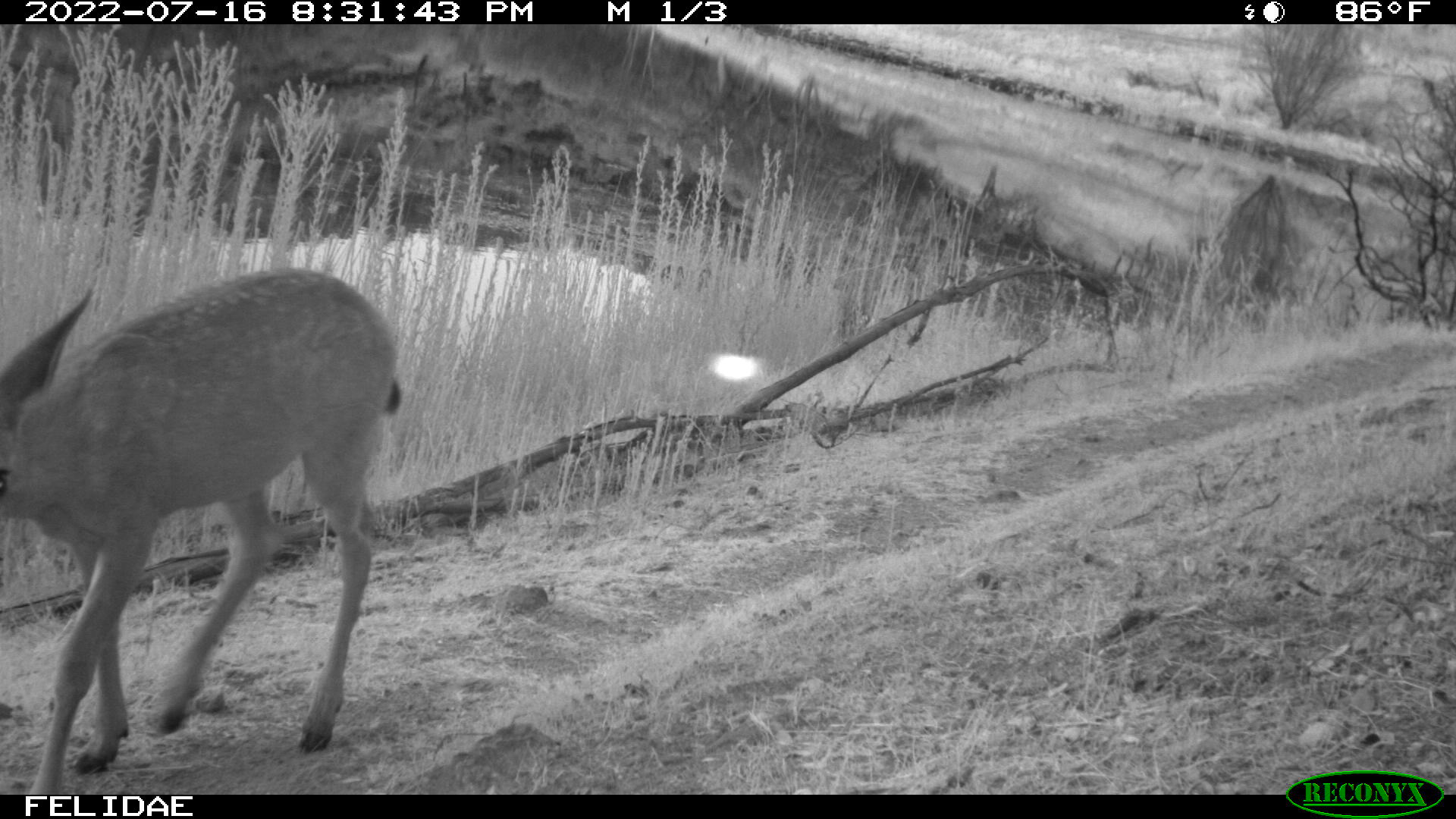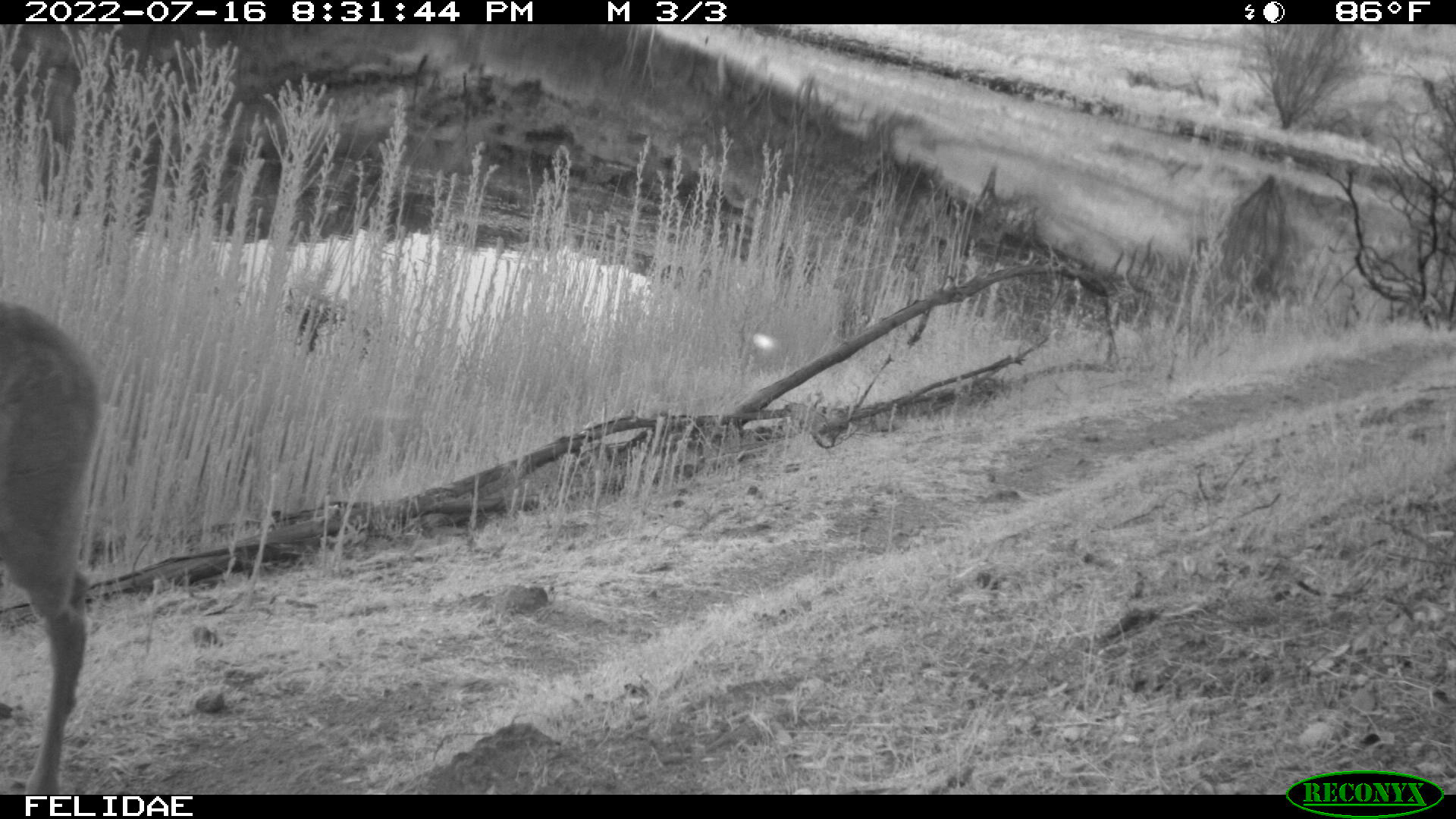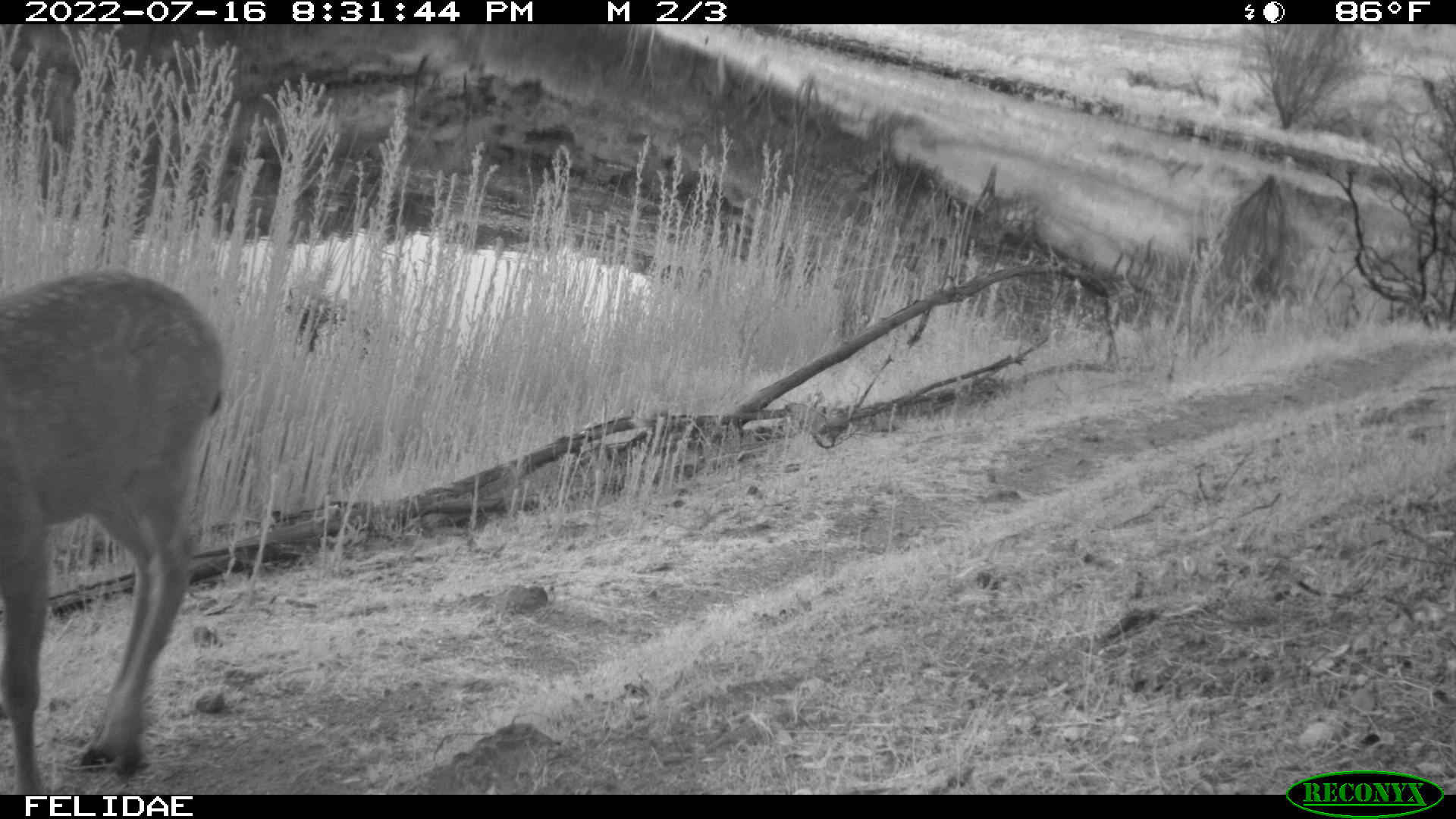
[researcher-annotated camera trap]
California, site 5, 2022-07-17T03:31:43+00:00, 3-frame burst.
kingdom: Animalia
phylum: Chordata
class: Mammalia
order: Artiodactyla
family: Cervidae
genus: Odocoileus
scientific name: Odocoileus hemionus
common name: mule deer